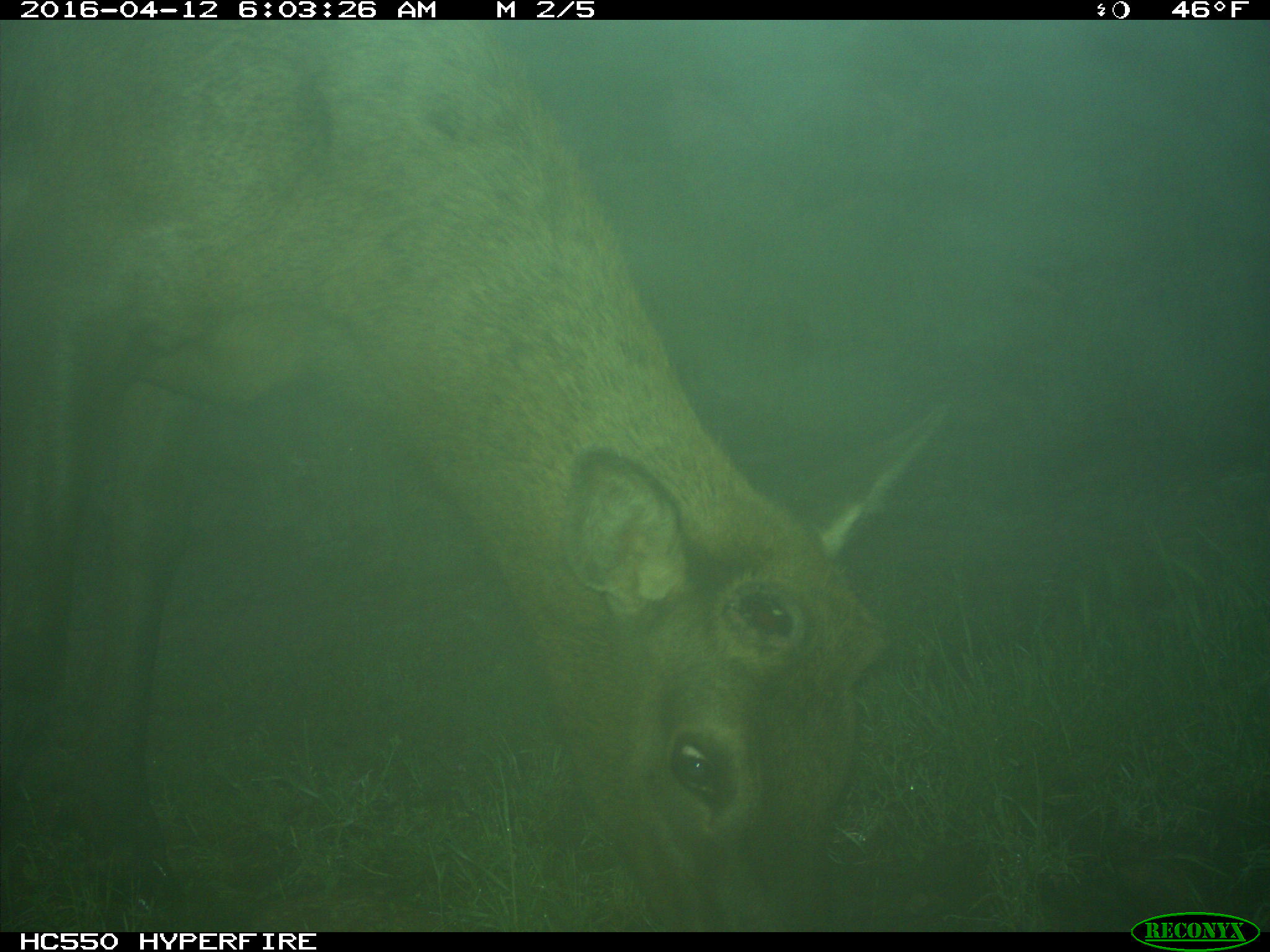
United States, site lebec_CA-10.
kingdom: Animalia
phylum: Chordata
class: Mammalia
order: Artiodactyla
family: Cervidae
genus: Cervus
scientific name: Cervus canadensis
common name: elk